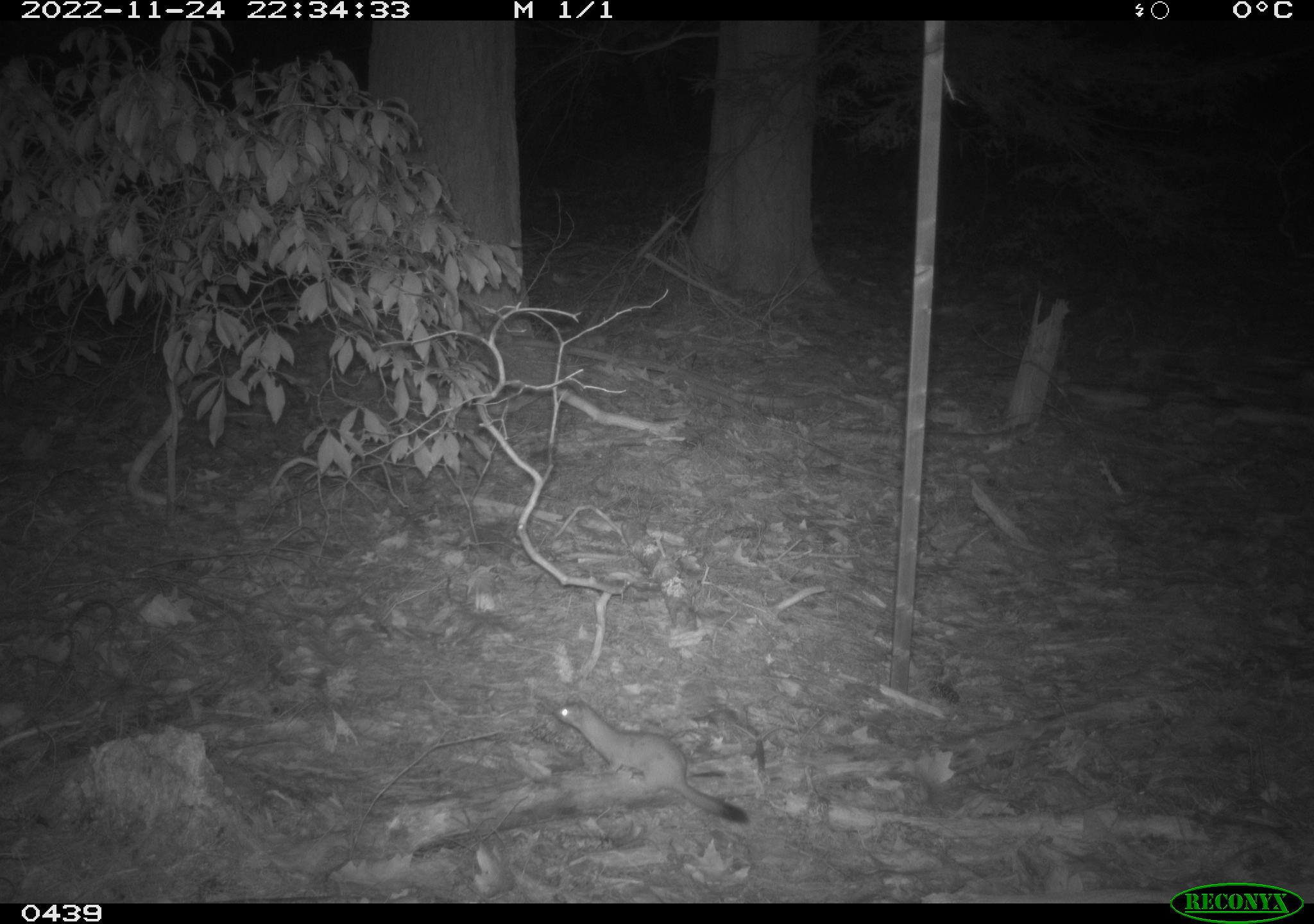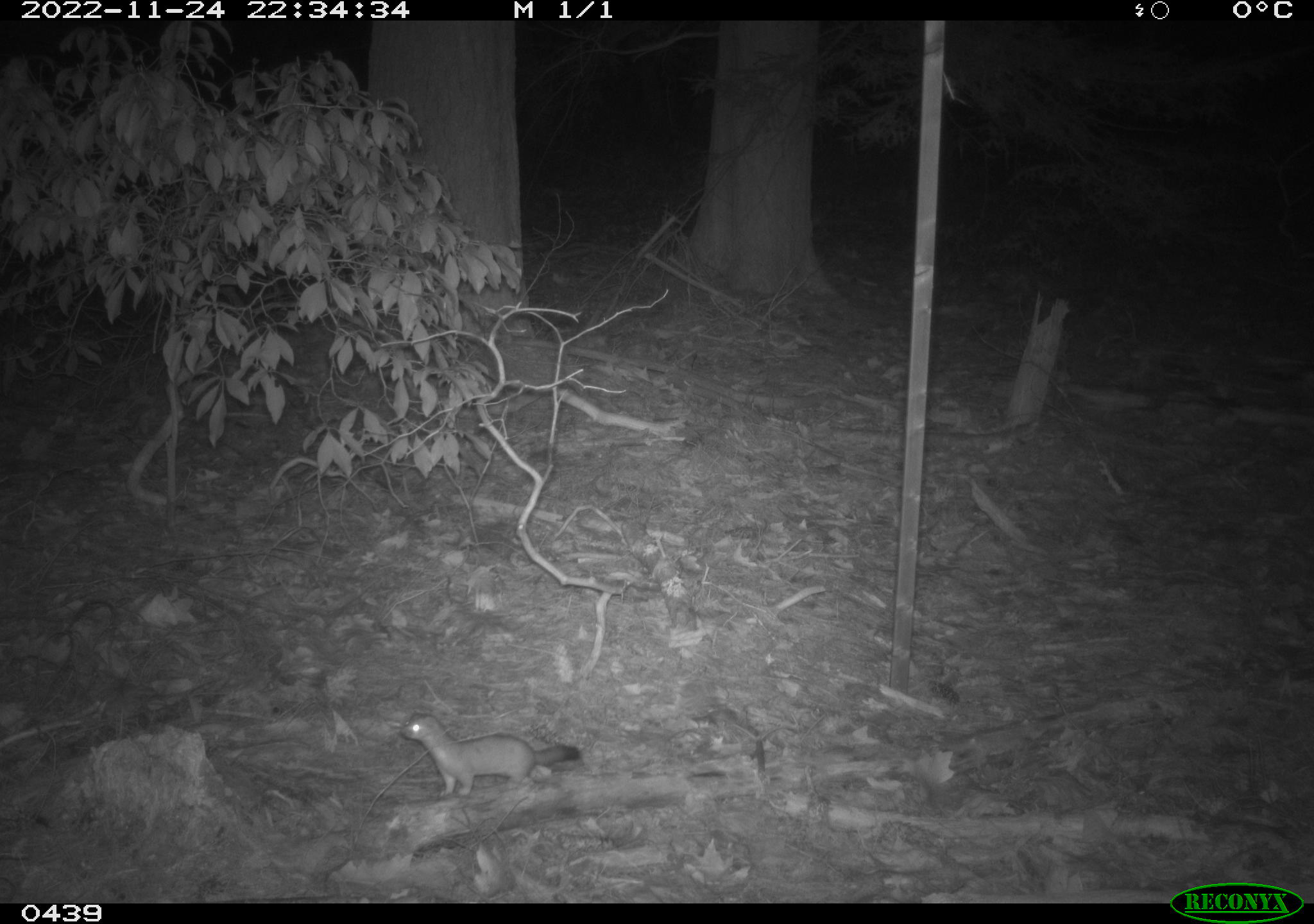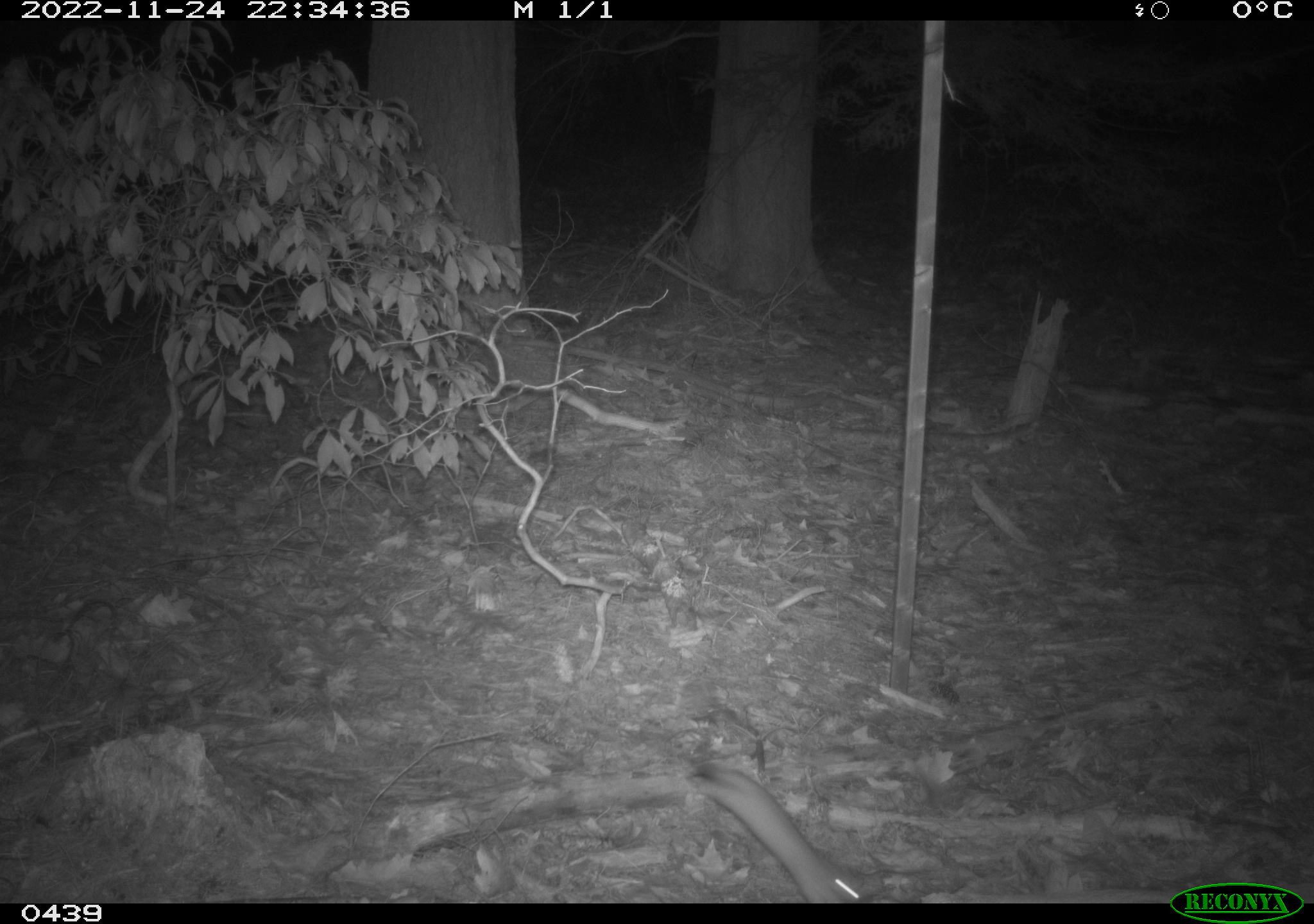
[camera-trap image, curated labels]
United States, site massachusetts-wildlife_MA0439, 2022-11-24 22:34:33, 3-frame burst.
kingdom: Animalia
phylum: Chordata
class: Mammalia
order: Carnivora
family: Mustelidae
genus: Mustela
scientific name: Mustela richardsonii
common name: short-tailed weasel